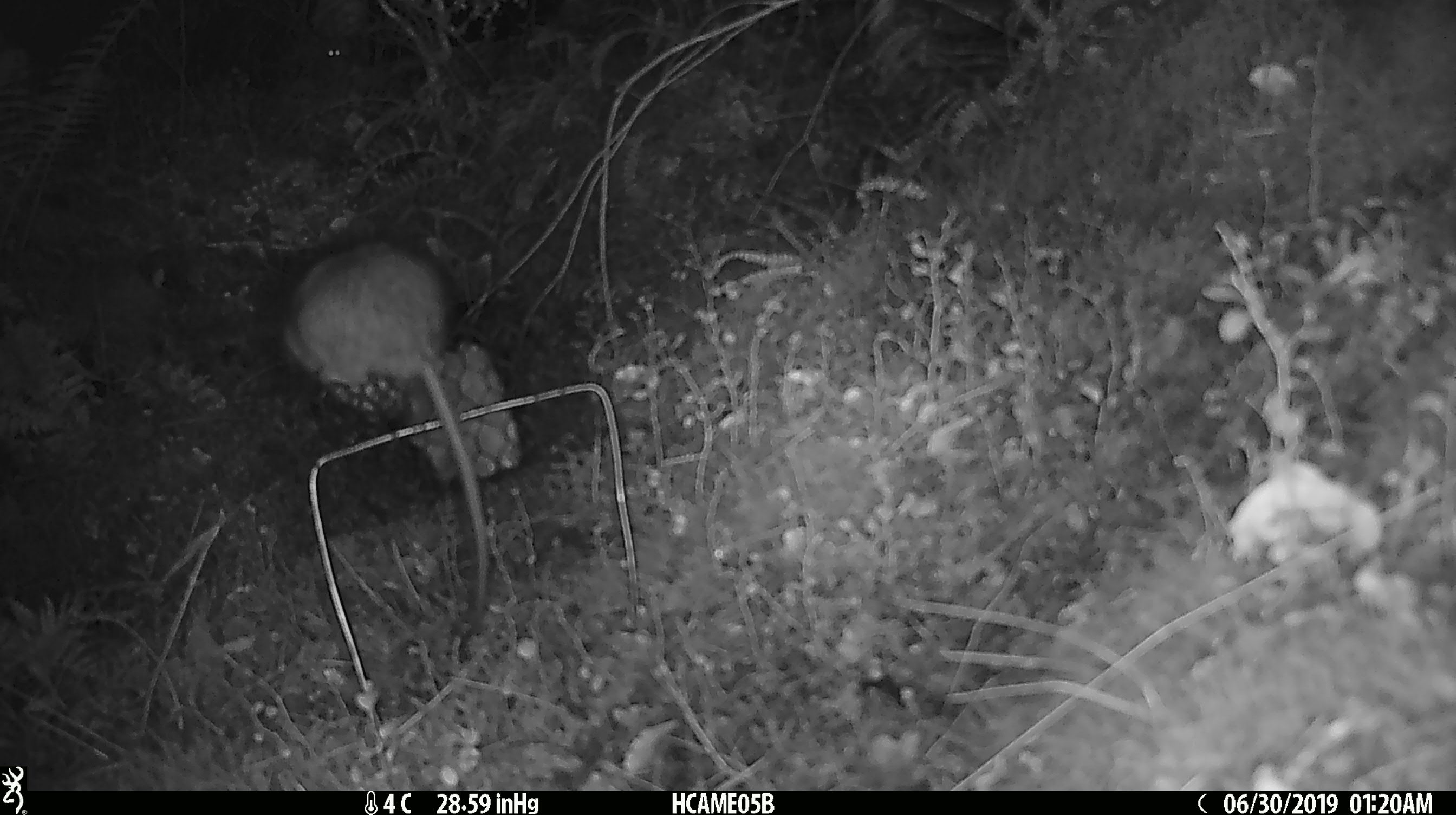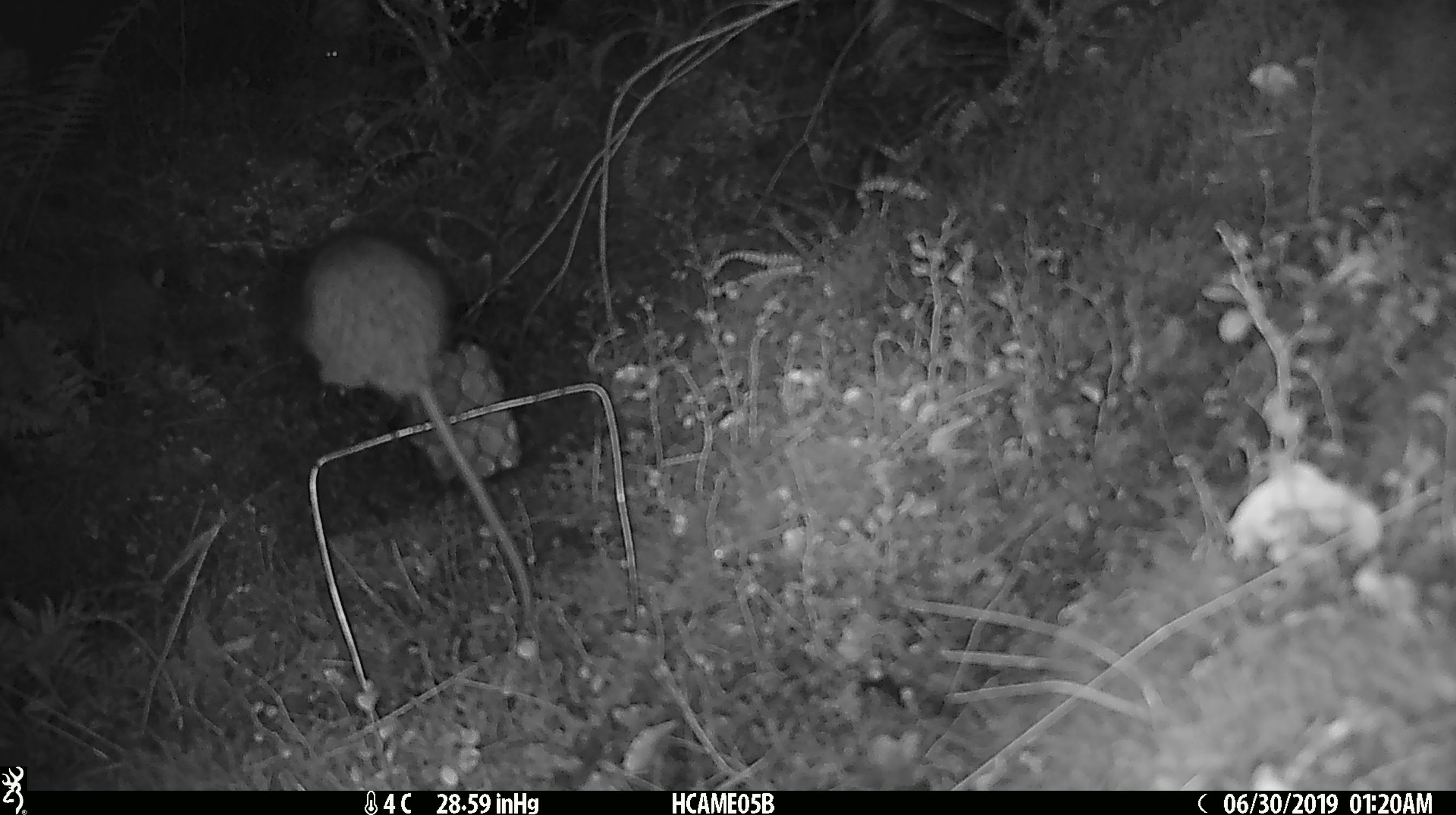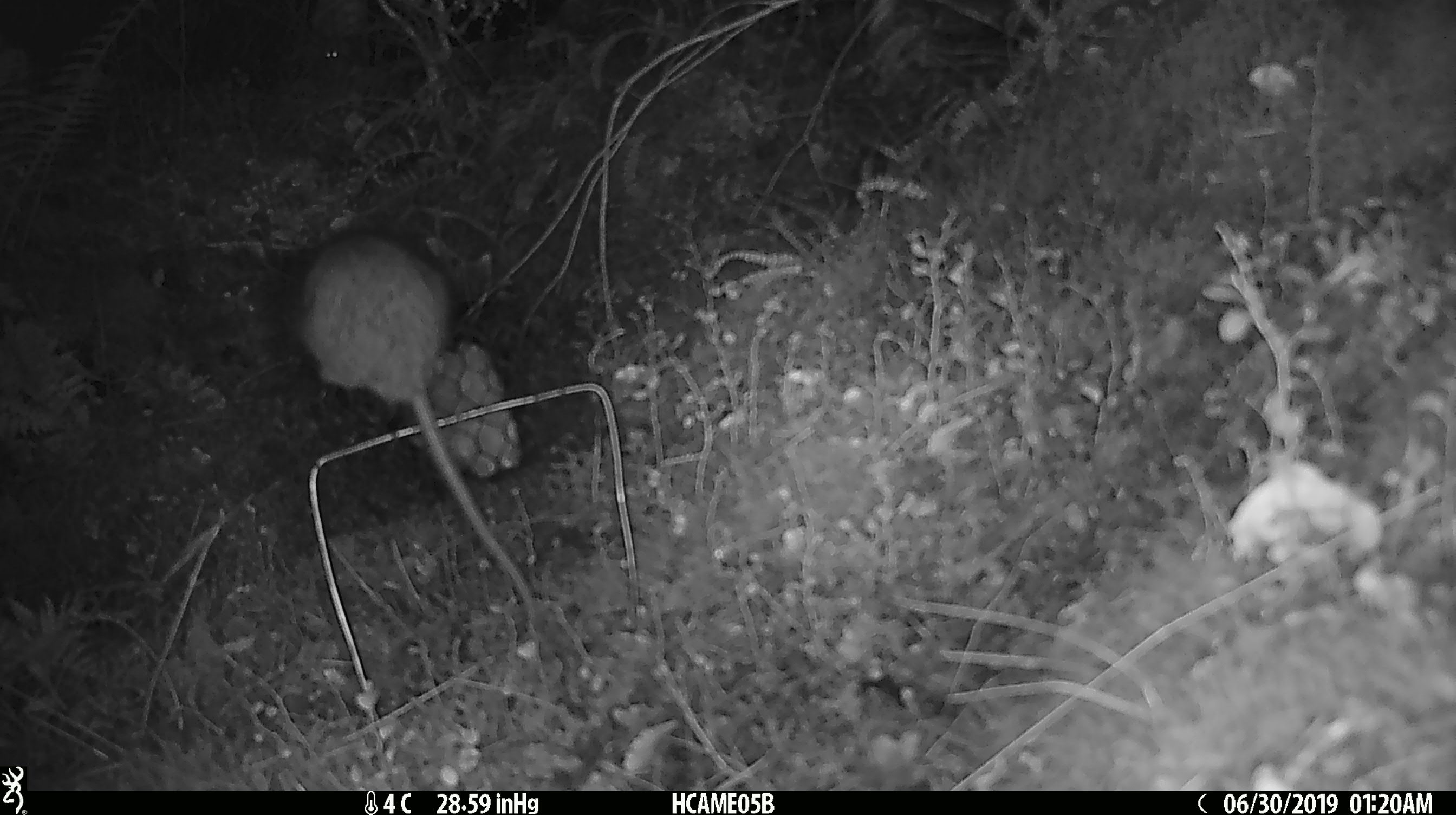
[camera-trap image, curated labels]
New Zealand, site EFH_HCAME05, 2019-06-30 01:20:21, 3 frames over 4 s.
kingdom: Animalia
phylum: Chordata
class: Mammalia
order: Rodentia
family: Muridae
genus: Rattus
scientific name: Rattus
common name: rat